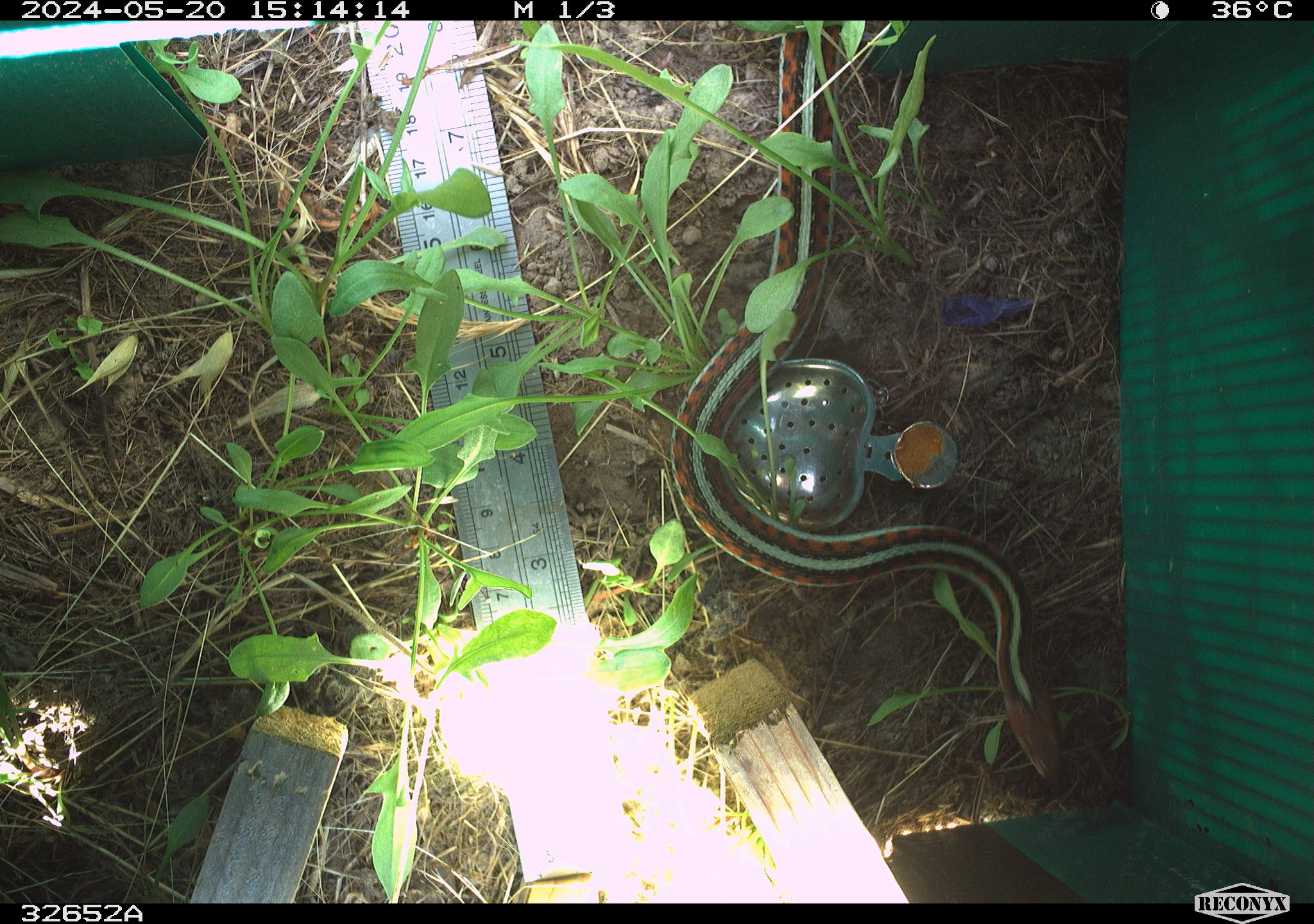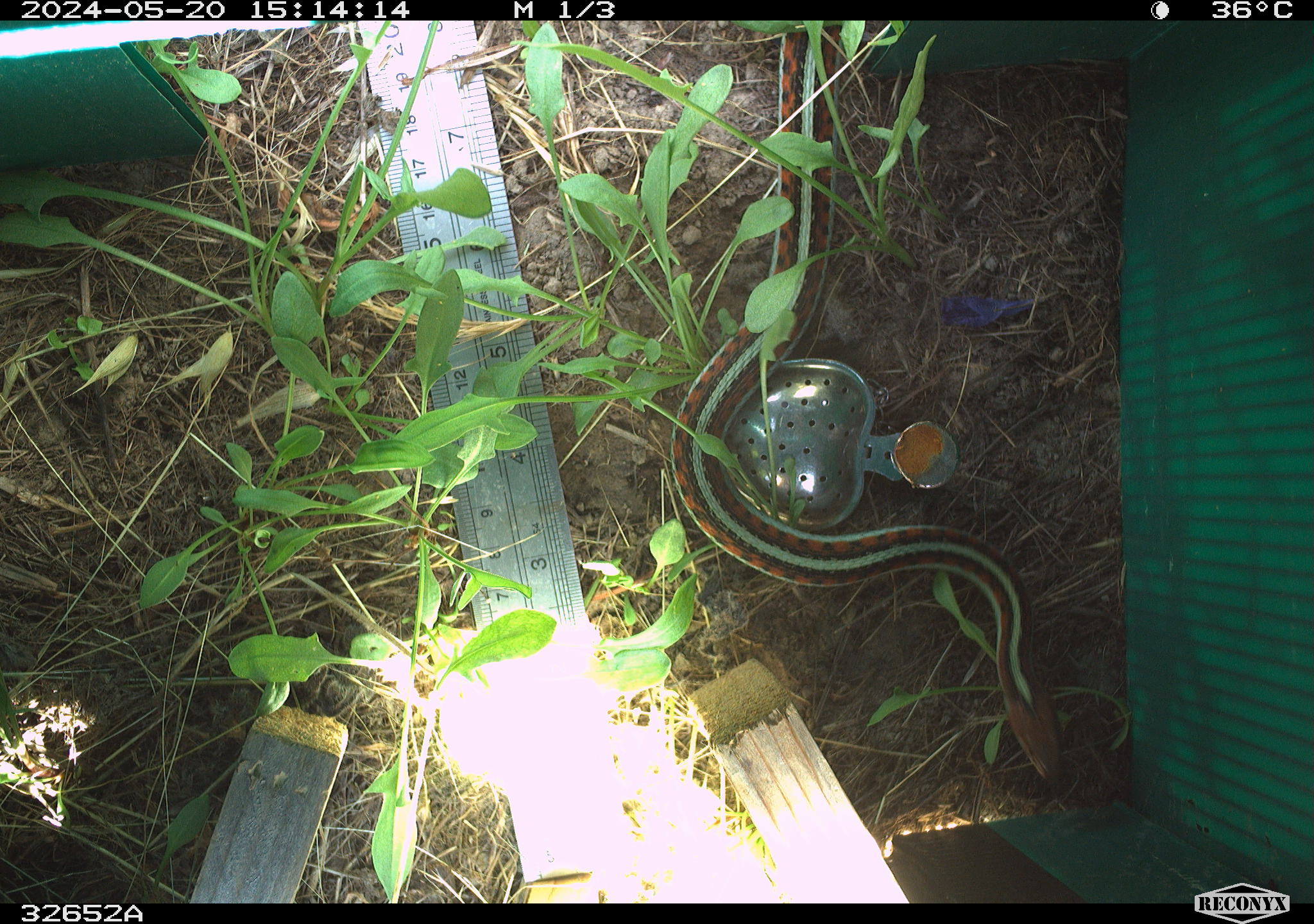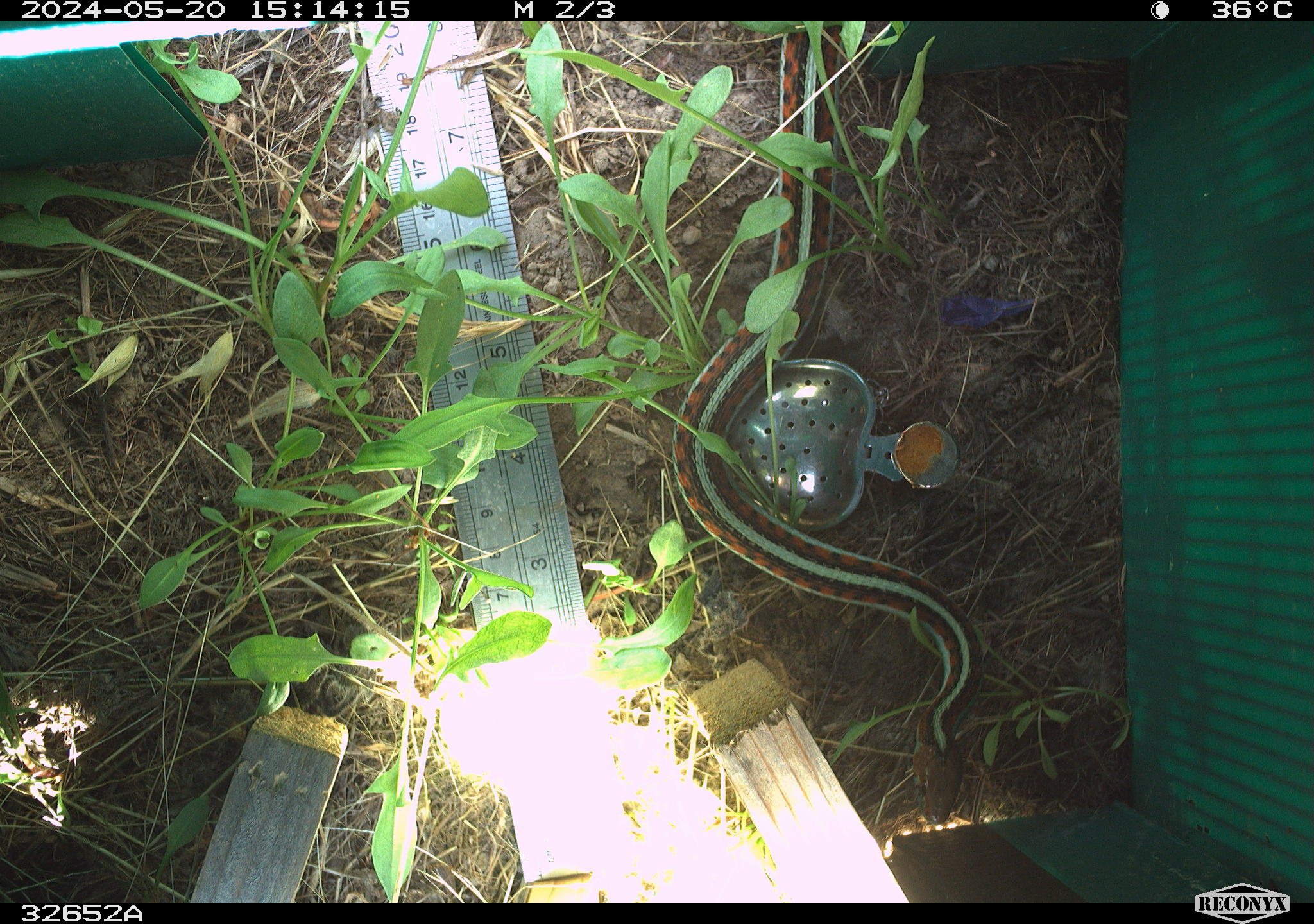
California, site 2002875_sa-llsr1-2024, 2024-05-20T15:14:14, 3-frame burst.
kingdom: Animalia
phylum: Chordata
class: Reptilia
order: Squamata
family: Colubridae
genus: Thamnophis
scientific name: Thamnophis sirtalis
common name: common gartersnake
Common gartersnake (Thamnophis sirtalis).